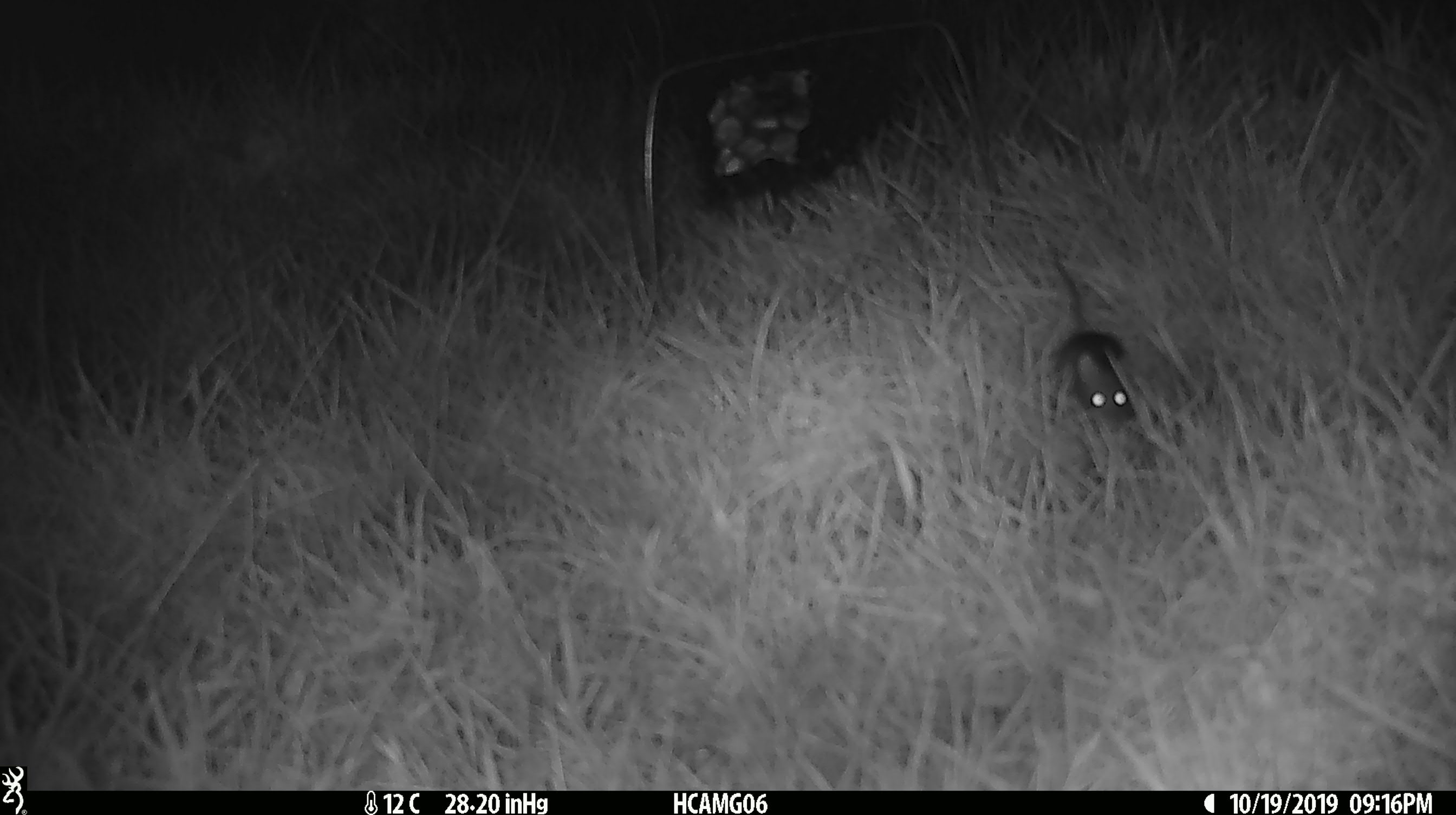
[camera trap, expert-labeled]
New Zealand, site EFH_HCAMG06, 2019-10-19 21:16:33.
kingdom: Animalia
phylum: Chordata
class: Mammalia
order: Rodentia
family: Muridae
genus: Mus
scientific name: Mus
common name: mouse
Mouse (Mus).